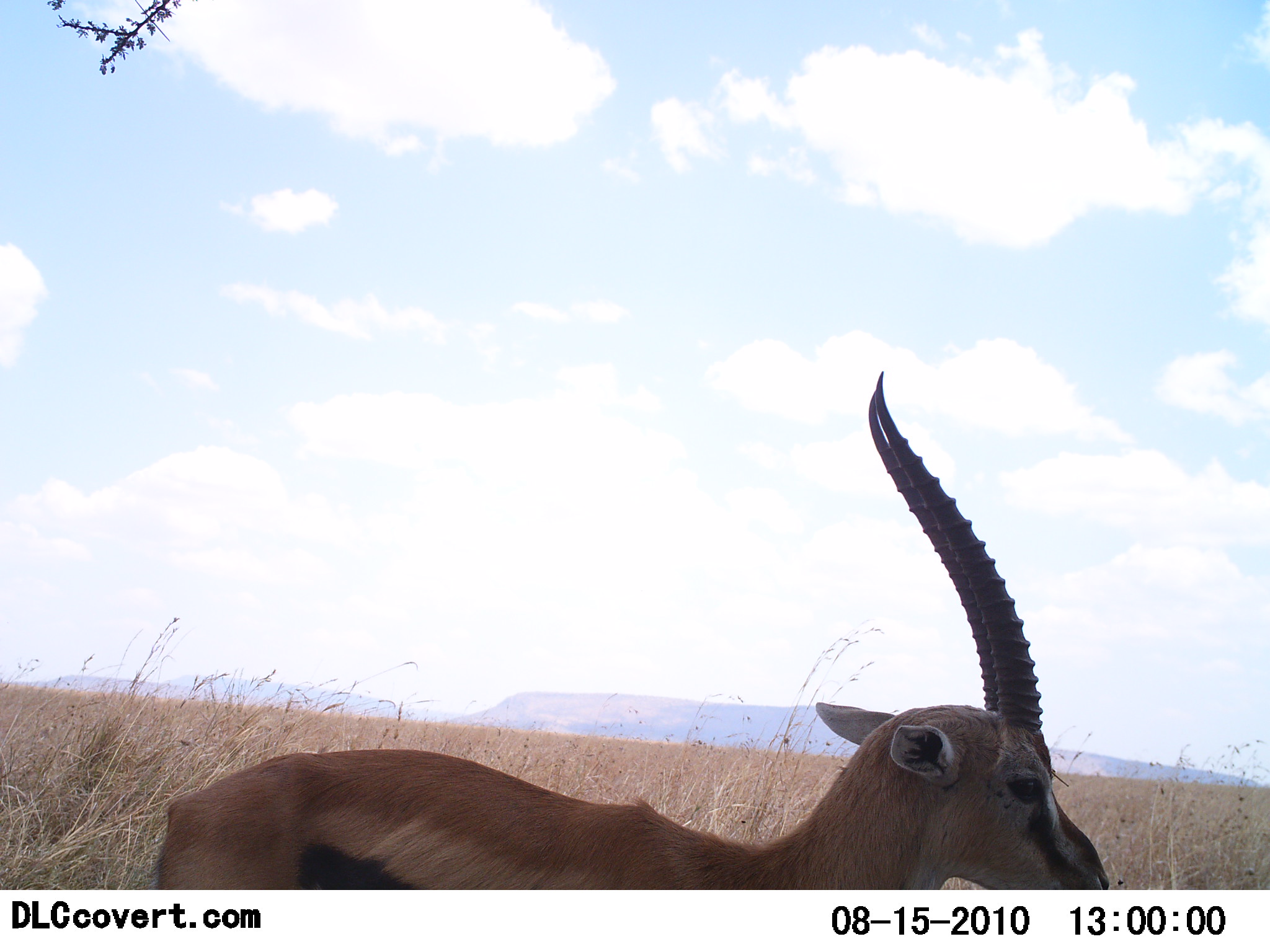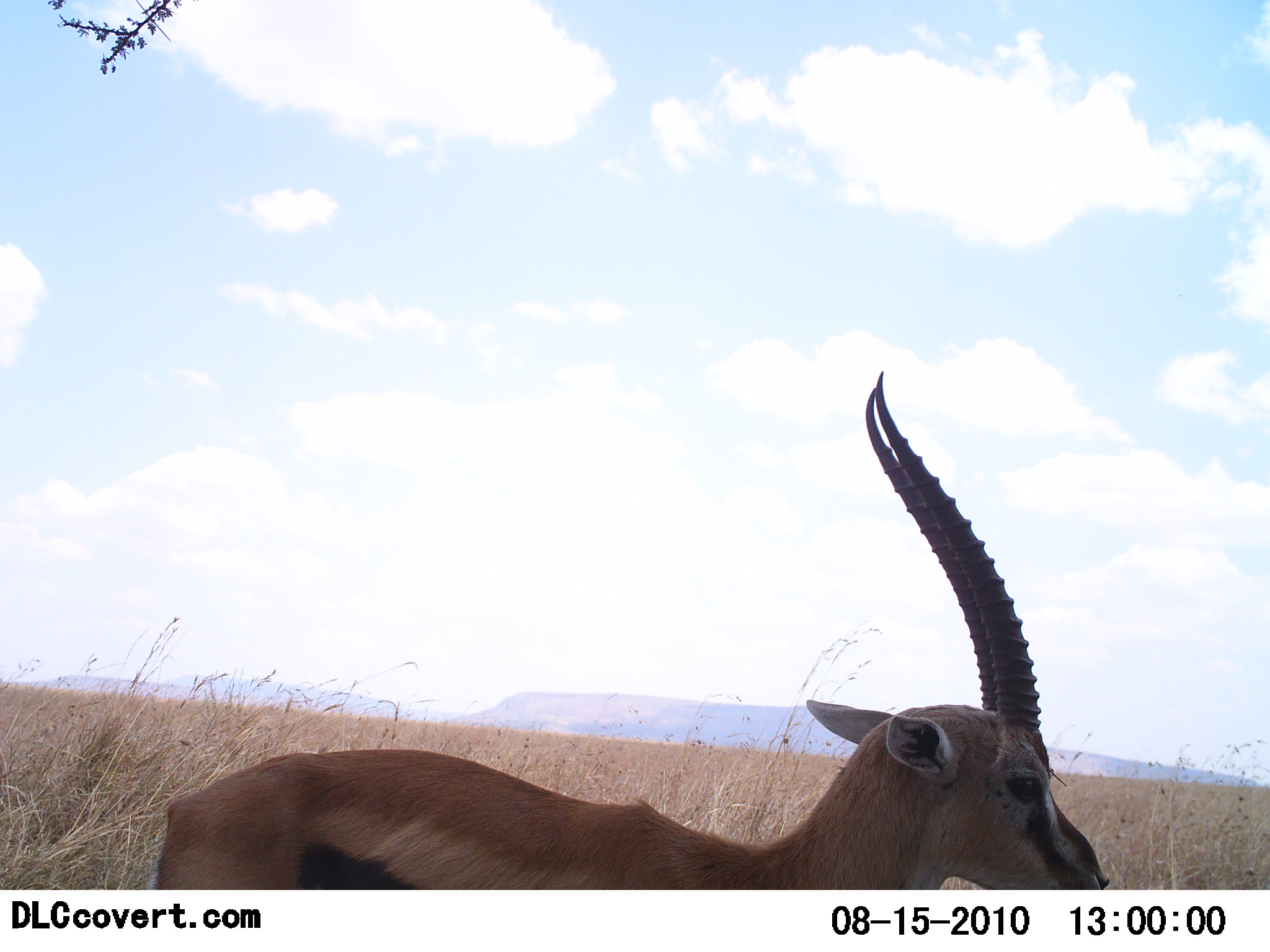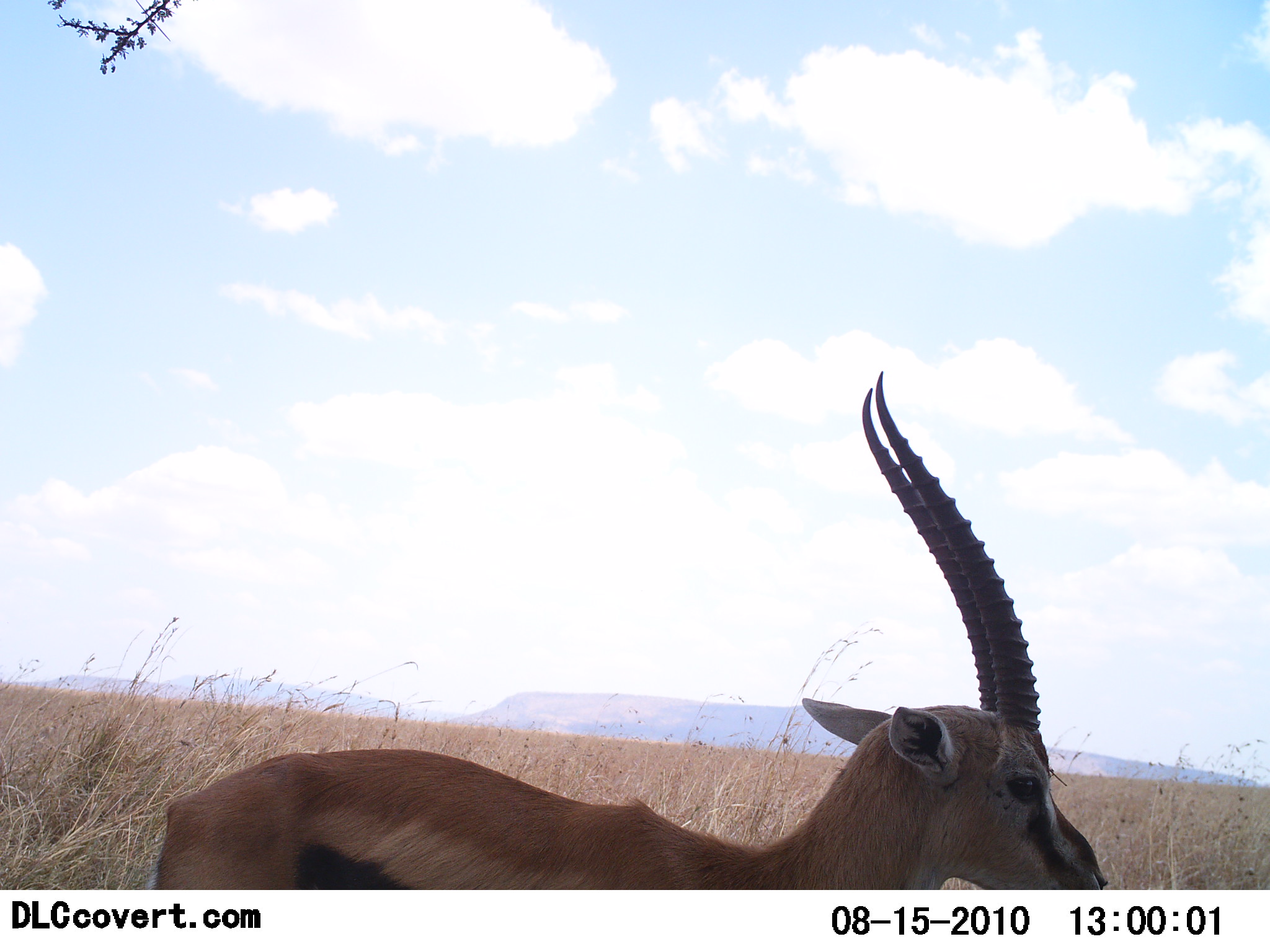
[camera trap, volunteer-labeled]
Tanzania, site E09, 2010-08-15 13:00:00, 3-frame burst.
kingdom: Animalia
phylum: Chordata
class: Mammalia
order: Artiodactyla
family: Bovidae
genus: Eudorcas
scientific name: Eudorcas thomsonii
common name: thomson's gazelle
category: gazellethomsons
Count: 1.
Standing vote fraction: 100%.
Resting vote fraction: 0%.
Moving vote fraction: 0%.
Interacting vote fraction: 0%.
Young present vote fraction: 0%.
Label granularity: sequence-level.